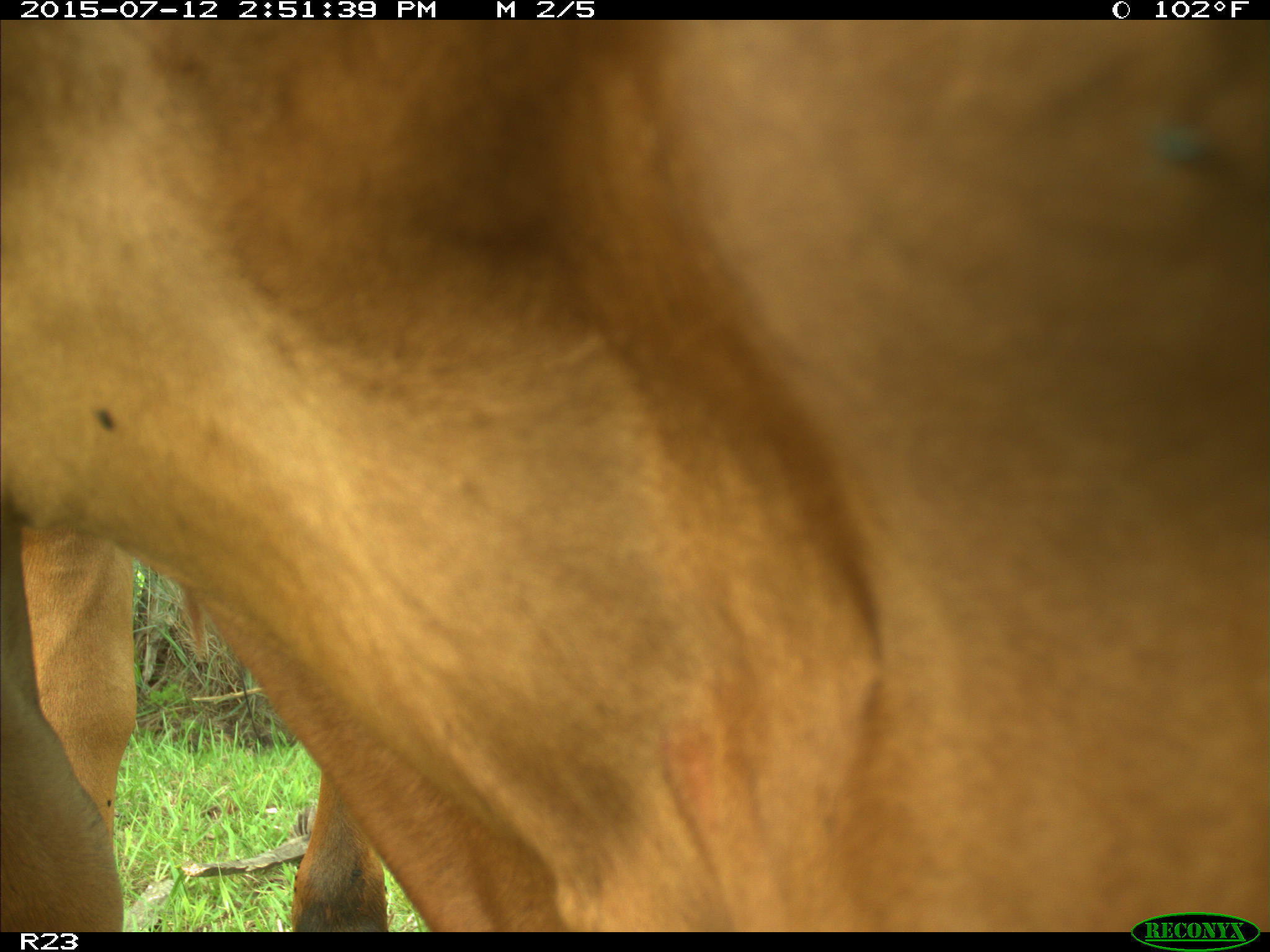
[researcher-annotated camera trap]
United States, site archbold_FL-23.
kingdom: Animalia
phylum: Chordata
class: Mammalia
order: Artiodactyla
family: Bovidae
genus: Bos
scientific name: Bos taurus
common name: domestic cow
Bos taurus (domestic cow).